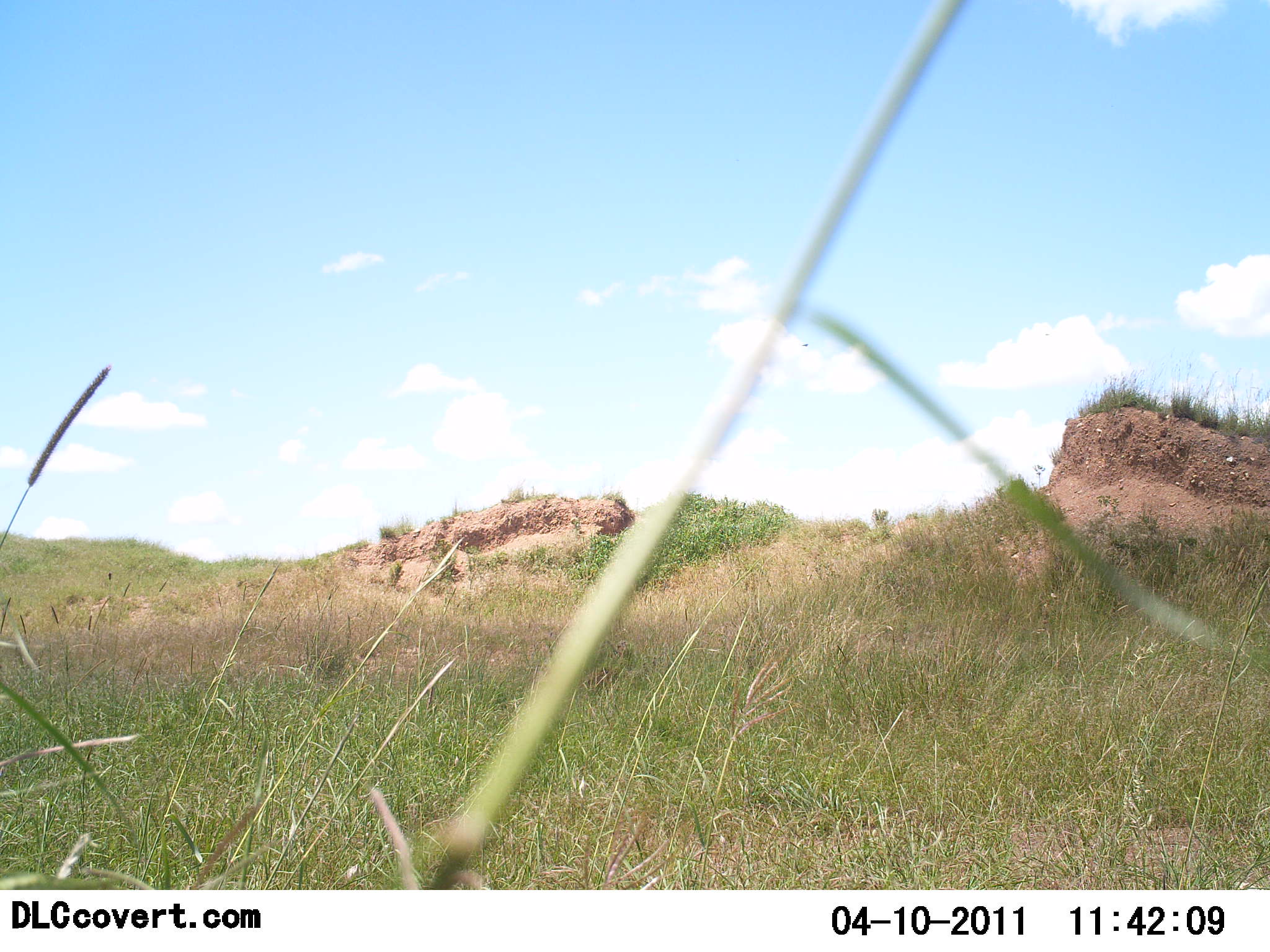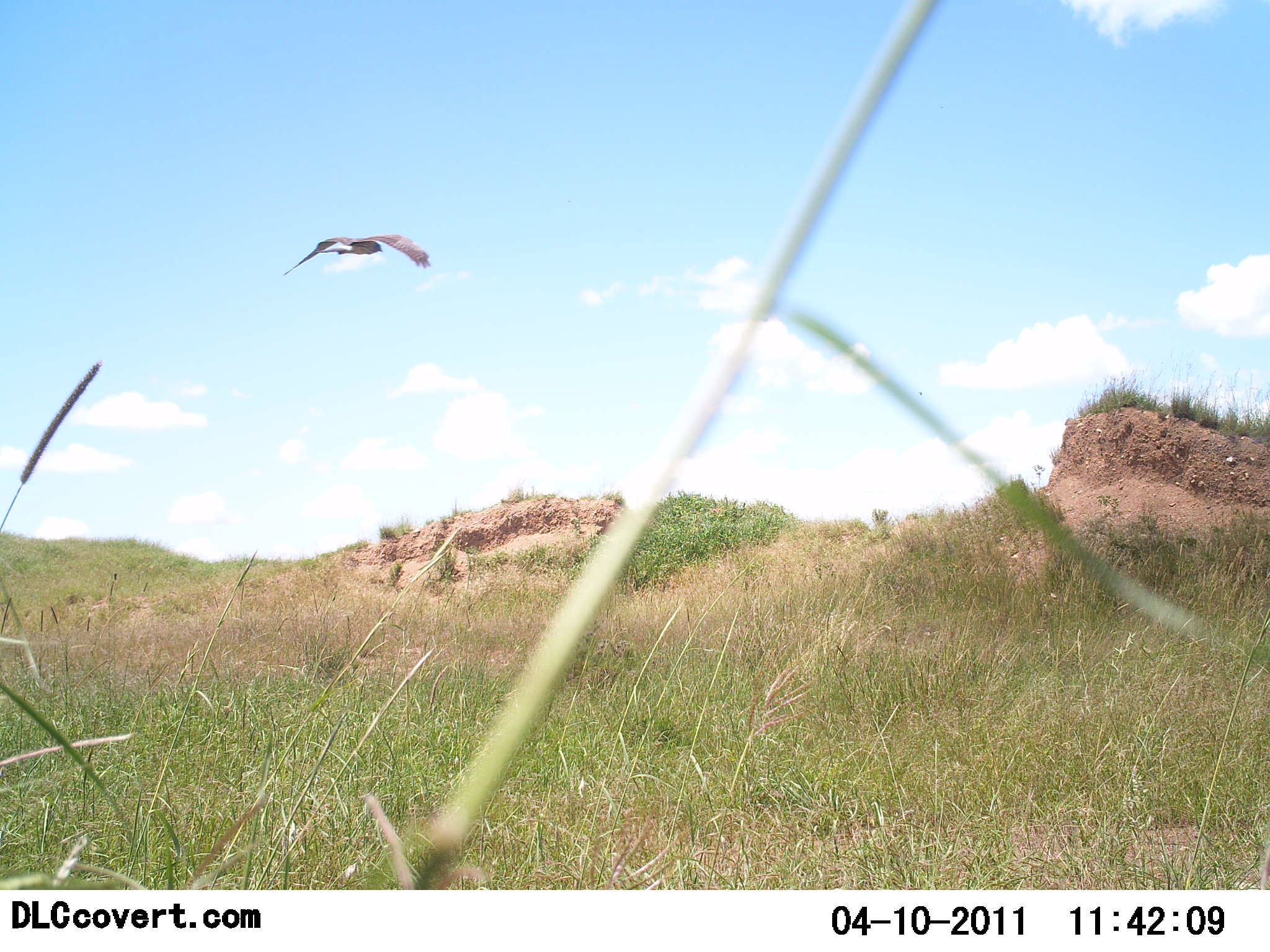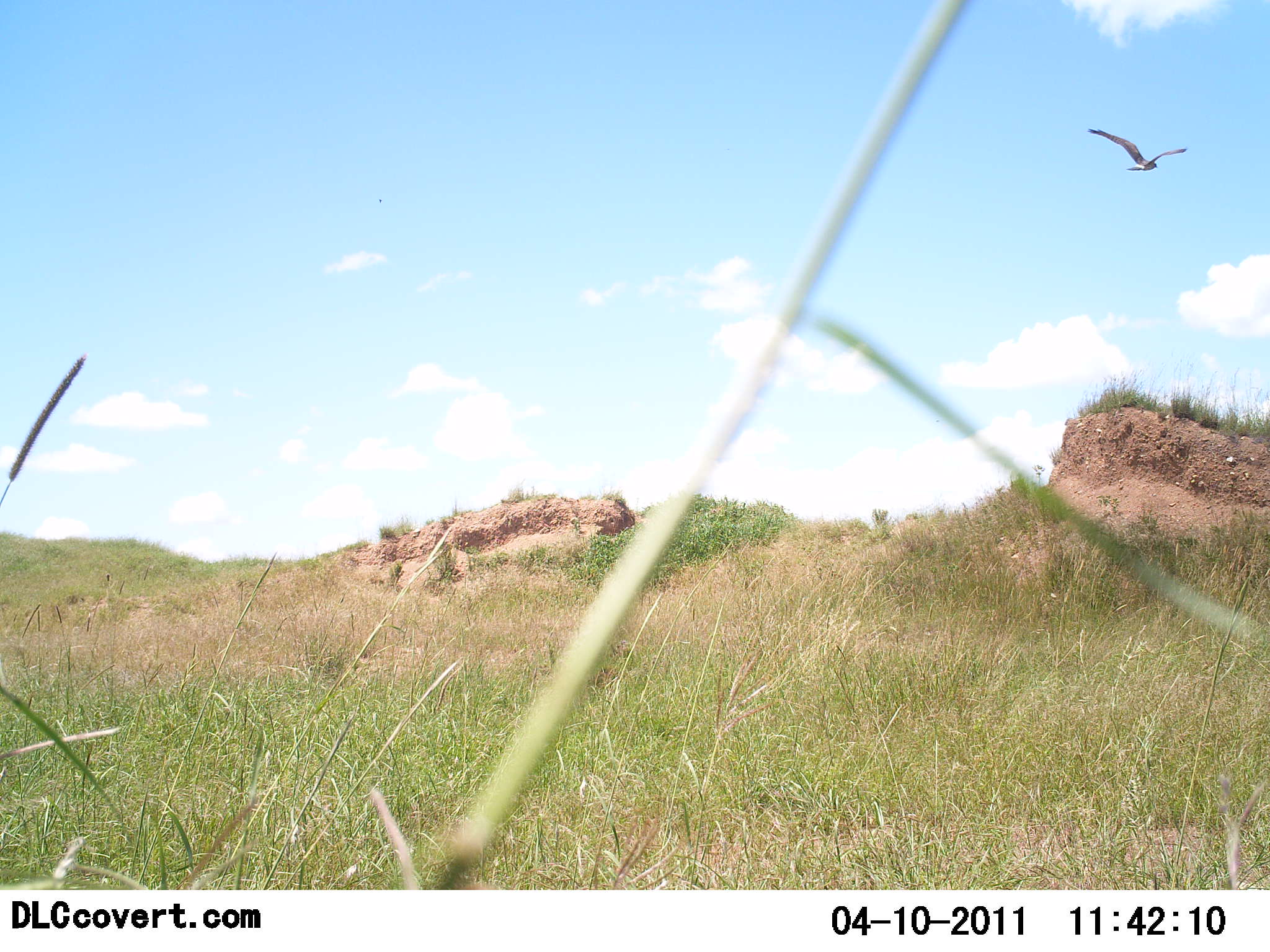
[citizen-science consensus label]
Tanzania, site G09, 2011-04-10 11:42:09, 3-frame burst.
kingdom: Animalia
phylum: Chordata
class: Aves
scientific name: Aves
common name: bird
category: otherbird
Otherbird (bird) (Aves), count 1. Behavior (volunteer vote fractions): standing 0%, resting 0%, moving 100%, interacting 0%. Young present (vote fraction): 0%. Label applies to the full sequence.